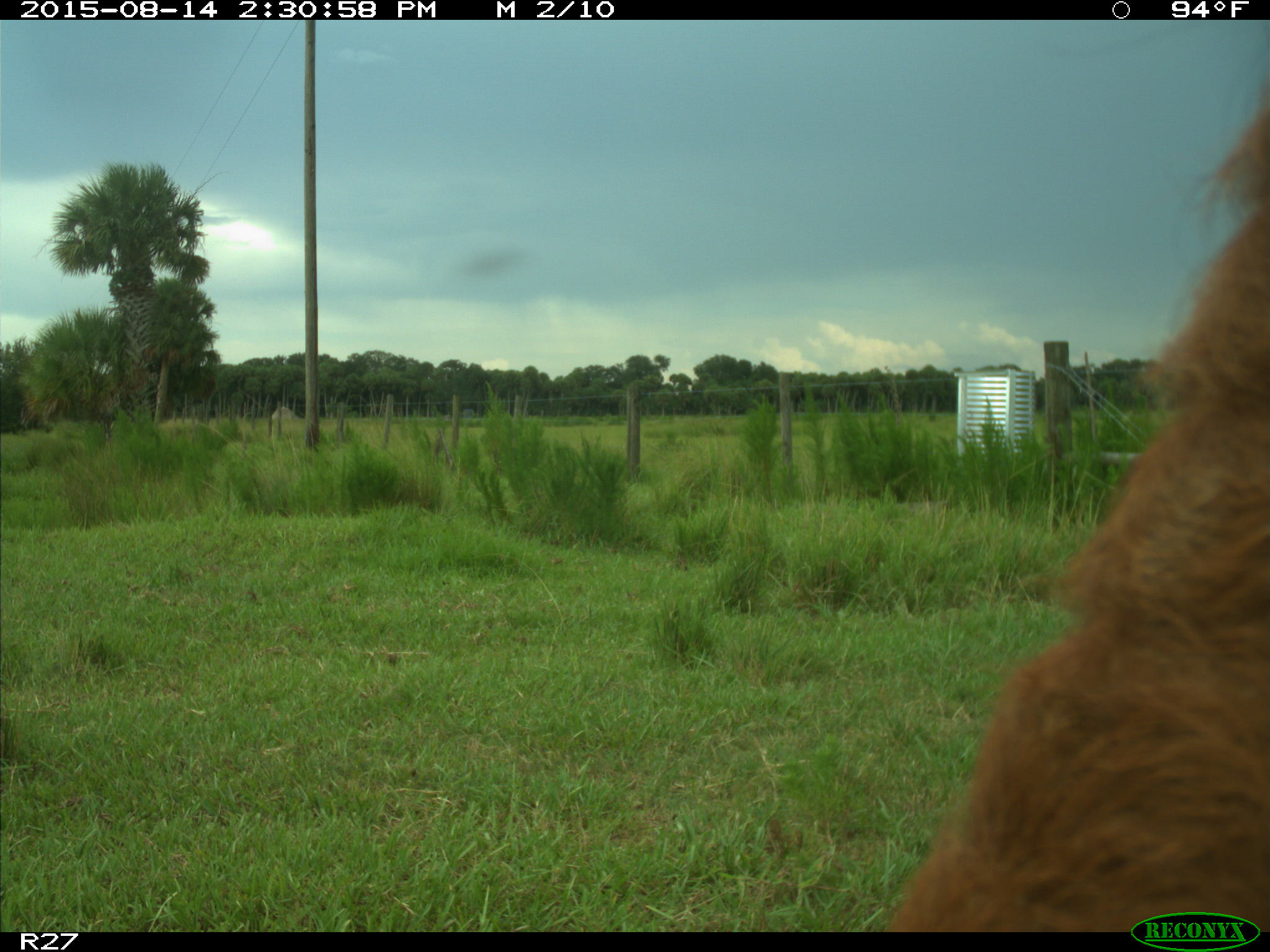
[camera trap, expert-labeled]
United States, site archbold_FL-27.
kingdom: Animalia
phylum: Chordata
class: Mammalia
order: Artiodactyla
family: Bovidae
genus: Bos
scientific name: Bos taurus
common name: domestic cow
Bos taurus (domestic cow).